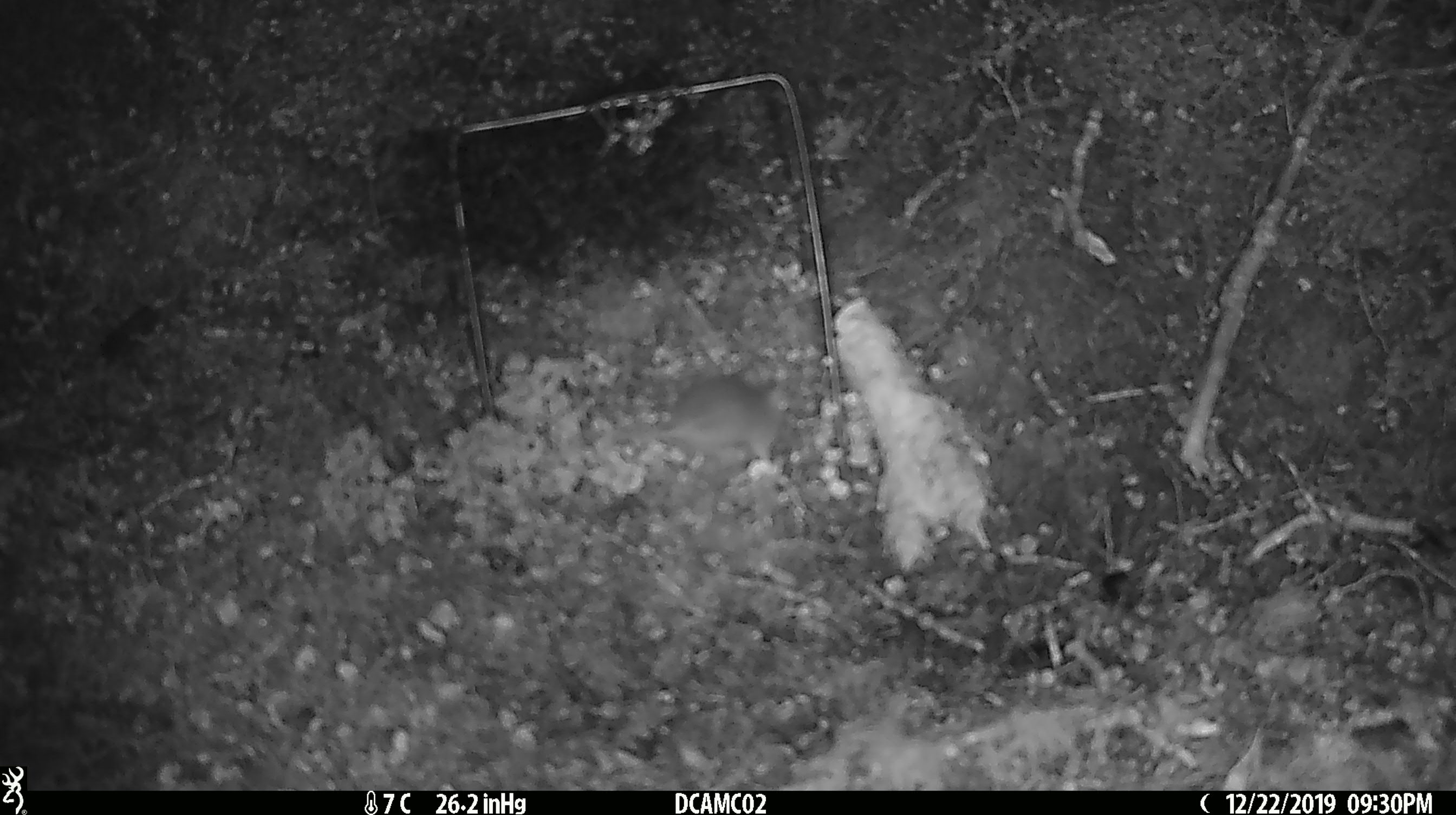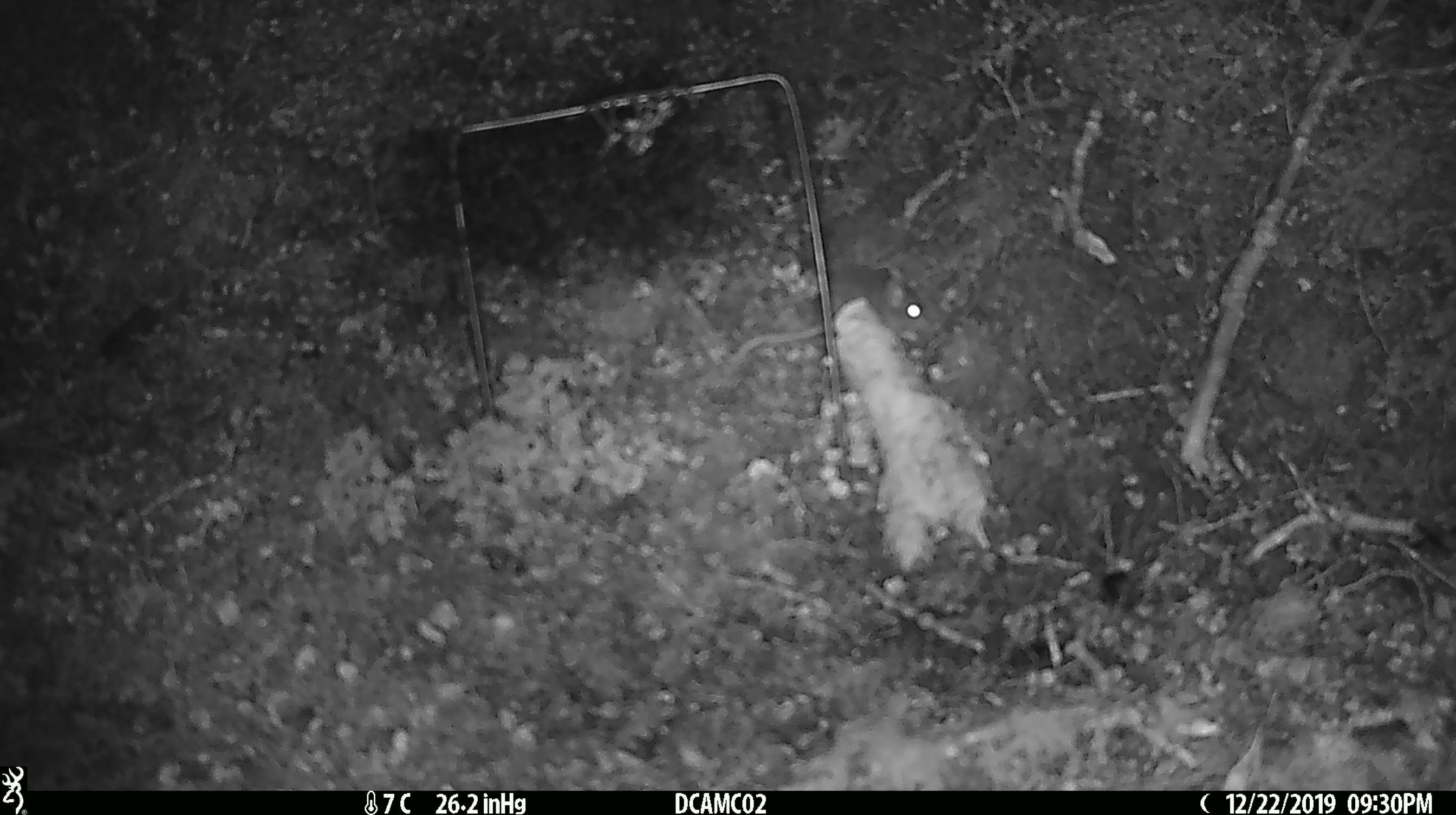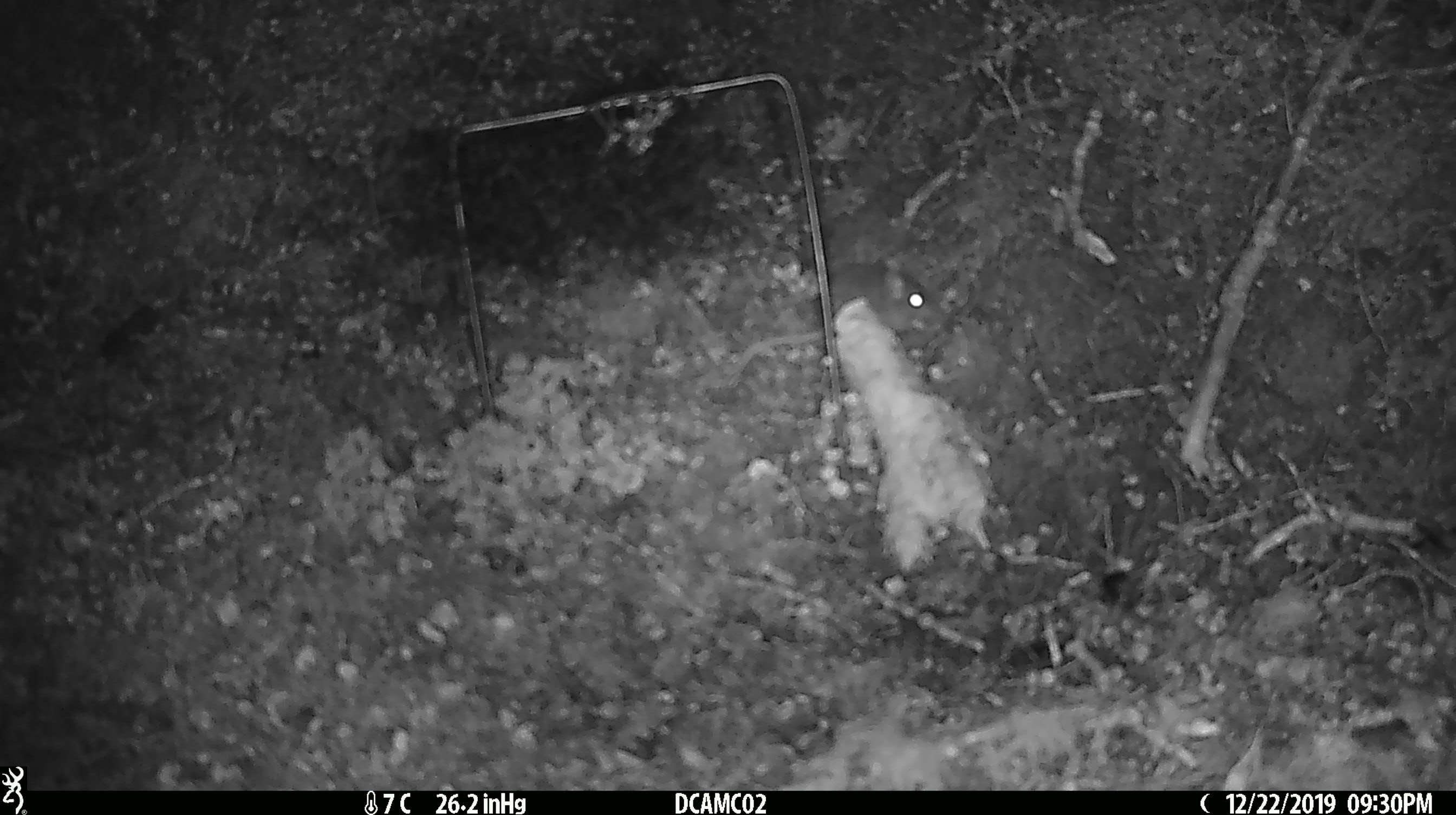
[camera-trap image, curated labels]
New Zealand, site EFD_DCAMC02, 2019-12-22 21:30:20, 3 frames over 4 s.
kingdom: Animalia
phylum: Chordata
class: Mammalia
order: Rodentia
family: Muridae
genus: Mus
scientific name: Mus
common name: mouse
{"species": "mouse (Mus)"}